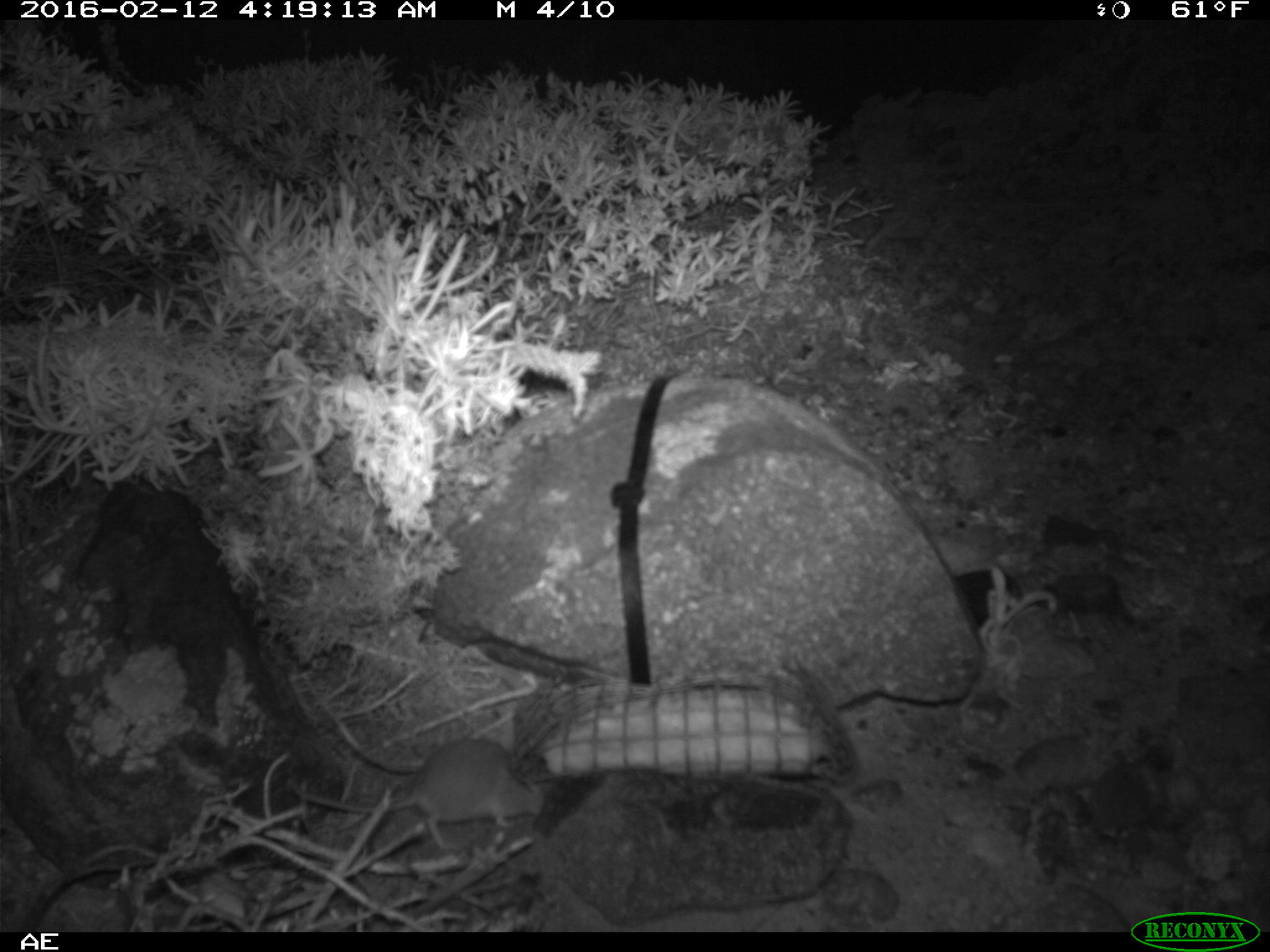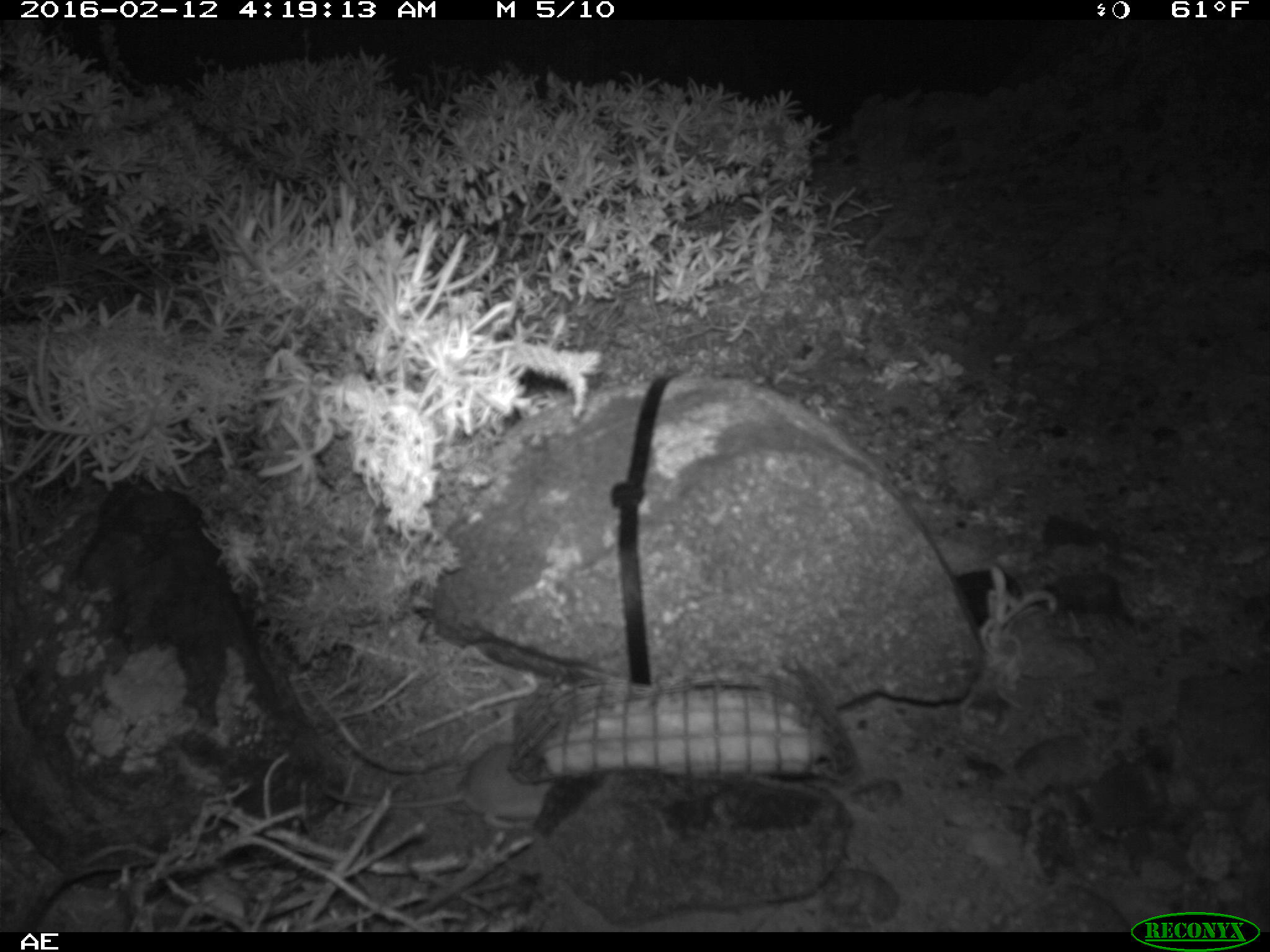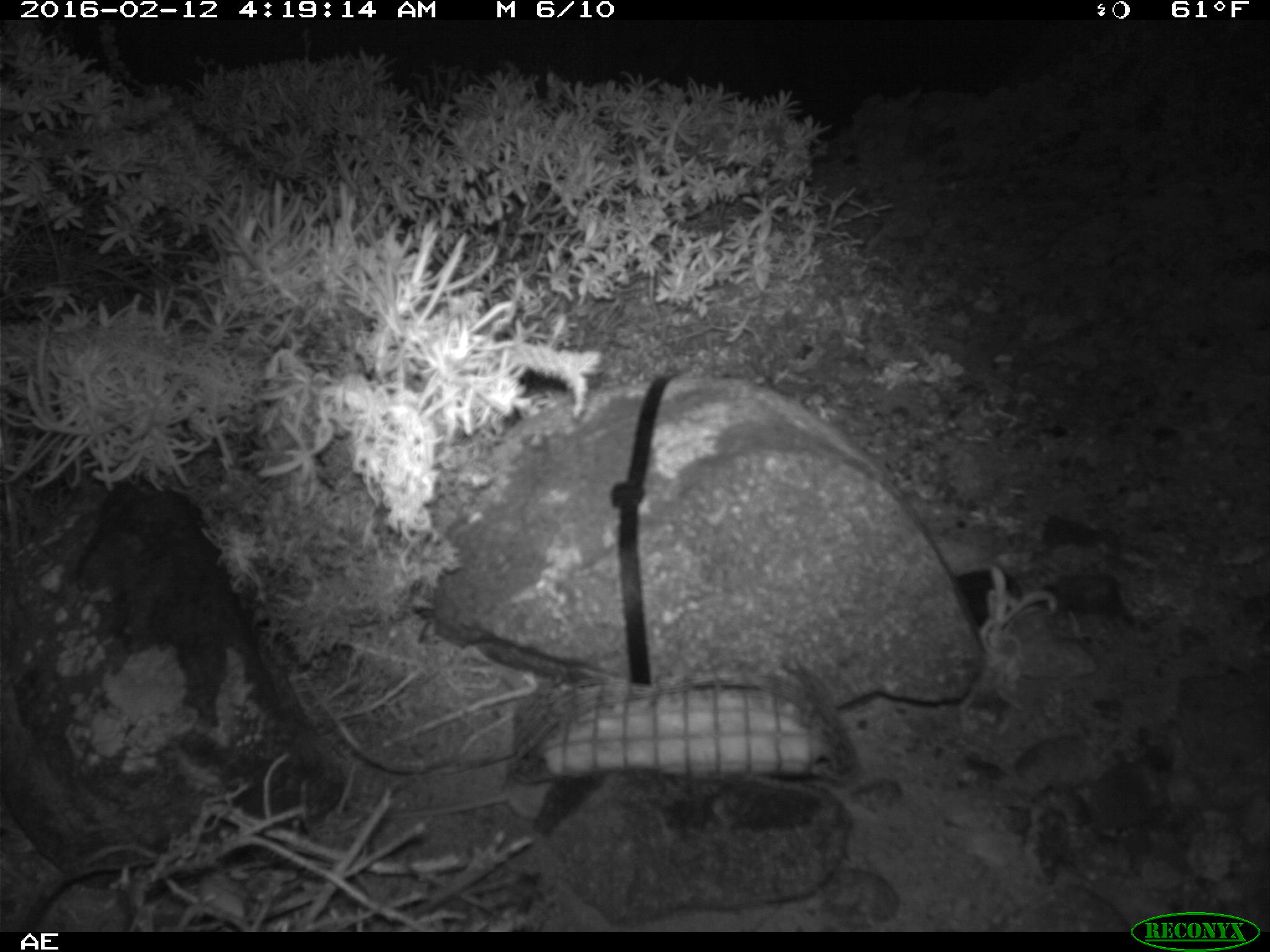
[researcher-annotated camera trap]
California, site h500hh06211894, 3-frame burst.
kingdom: Animalia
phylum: Chordata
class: Mammalia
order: Rodentia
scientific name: Rodentia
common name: rodent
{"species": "rodent (Rodentia)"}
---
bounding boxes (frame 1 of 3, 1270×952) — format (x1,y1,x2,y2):
rodent: (284,736,551,849)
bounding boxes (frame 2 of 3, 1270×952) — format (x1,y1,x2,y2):
rodent: (316,741,553,827)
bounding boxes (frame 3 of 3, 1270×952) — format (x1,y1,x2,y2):
rodent: (357,777,548,823)